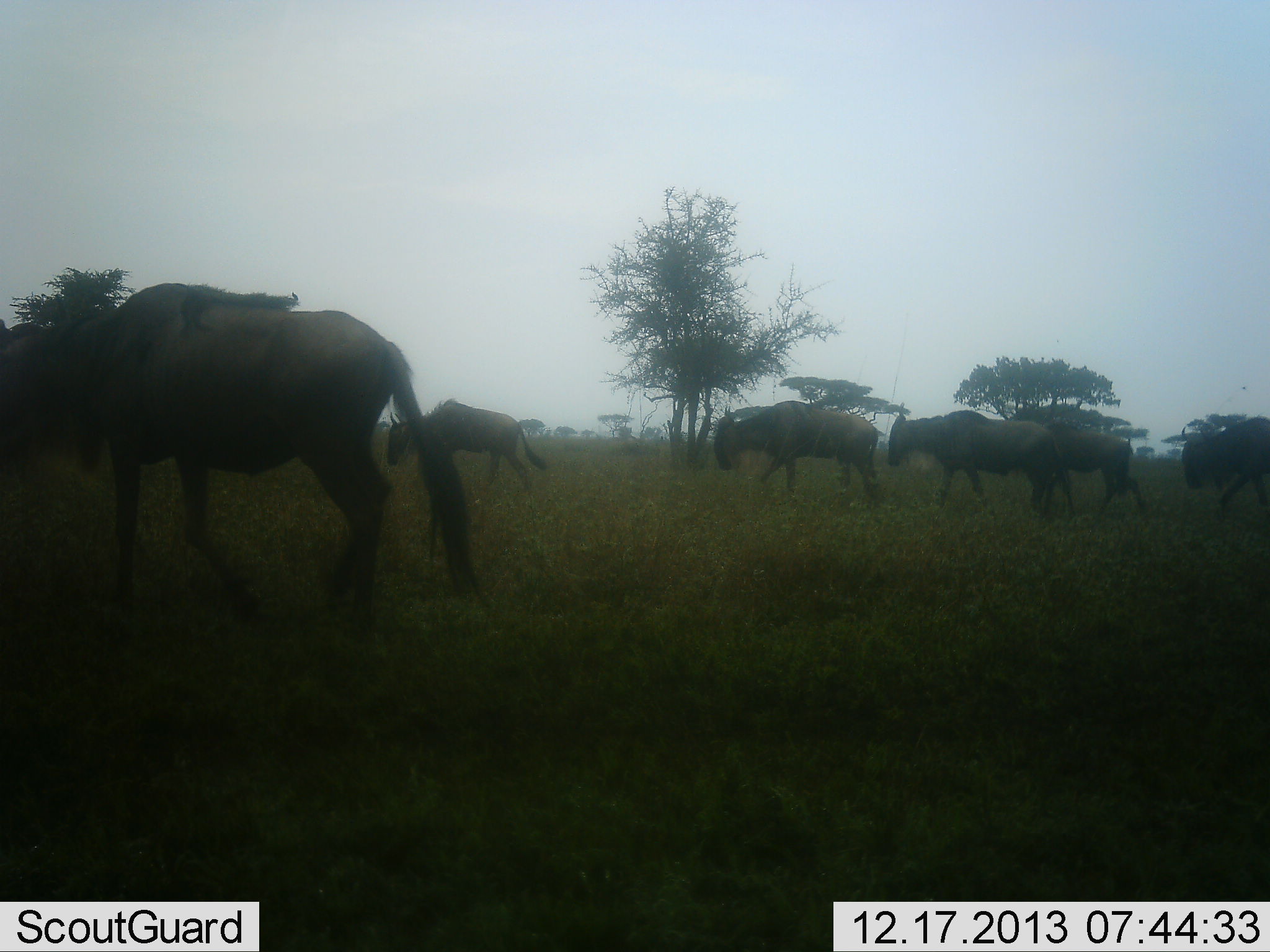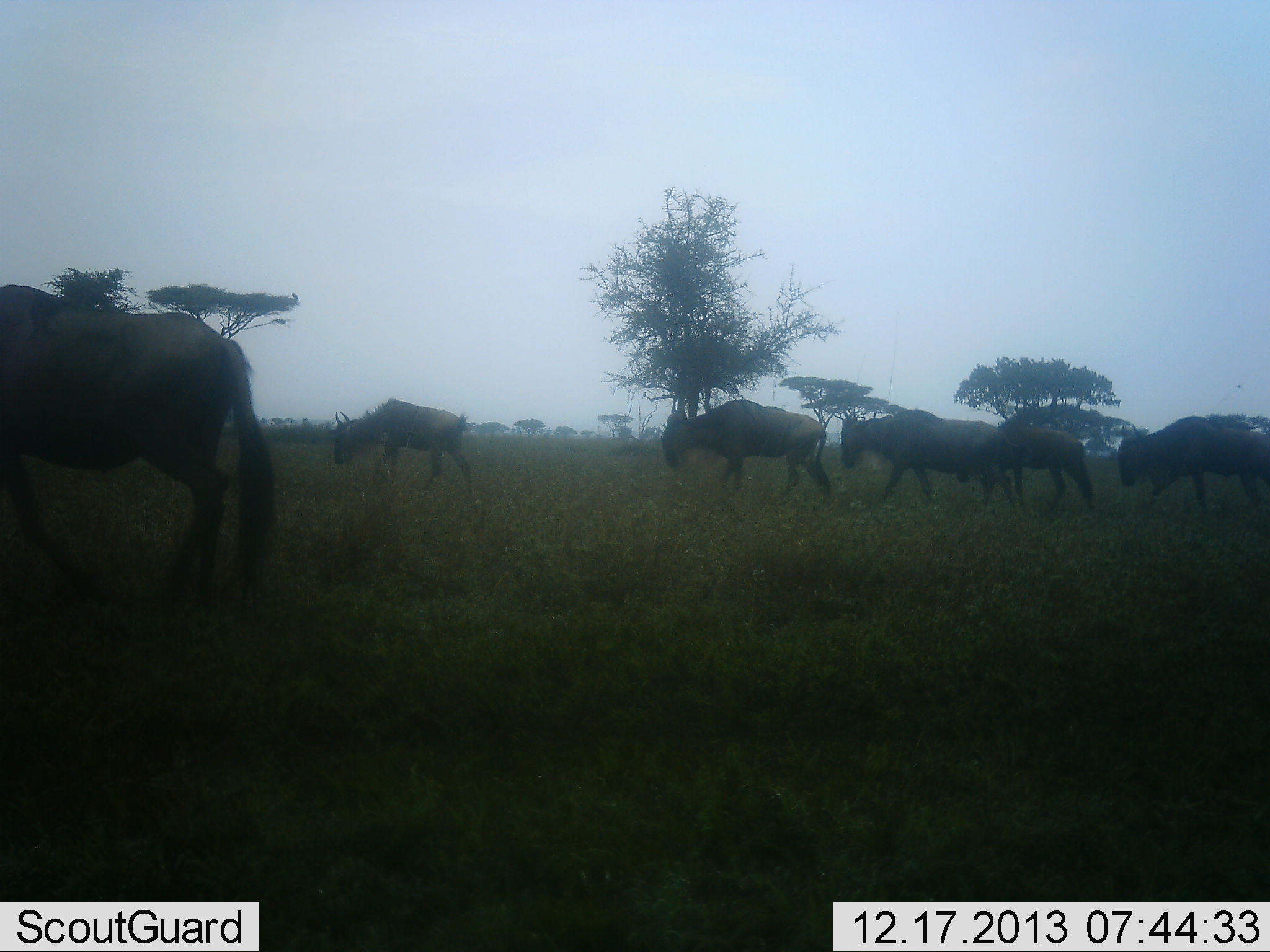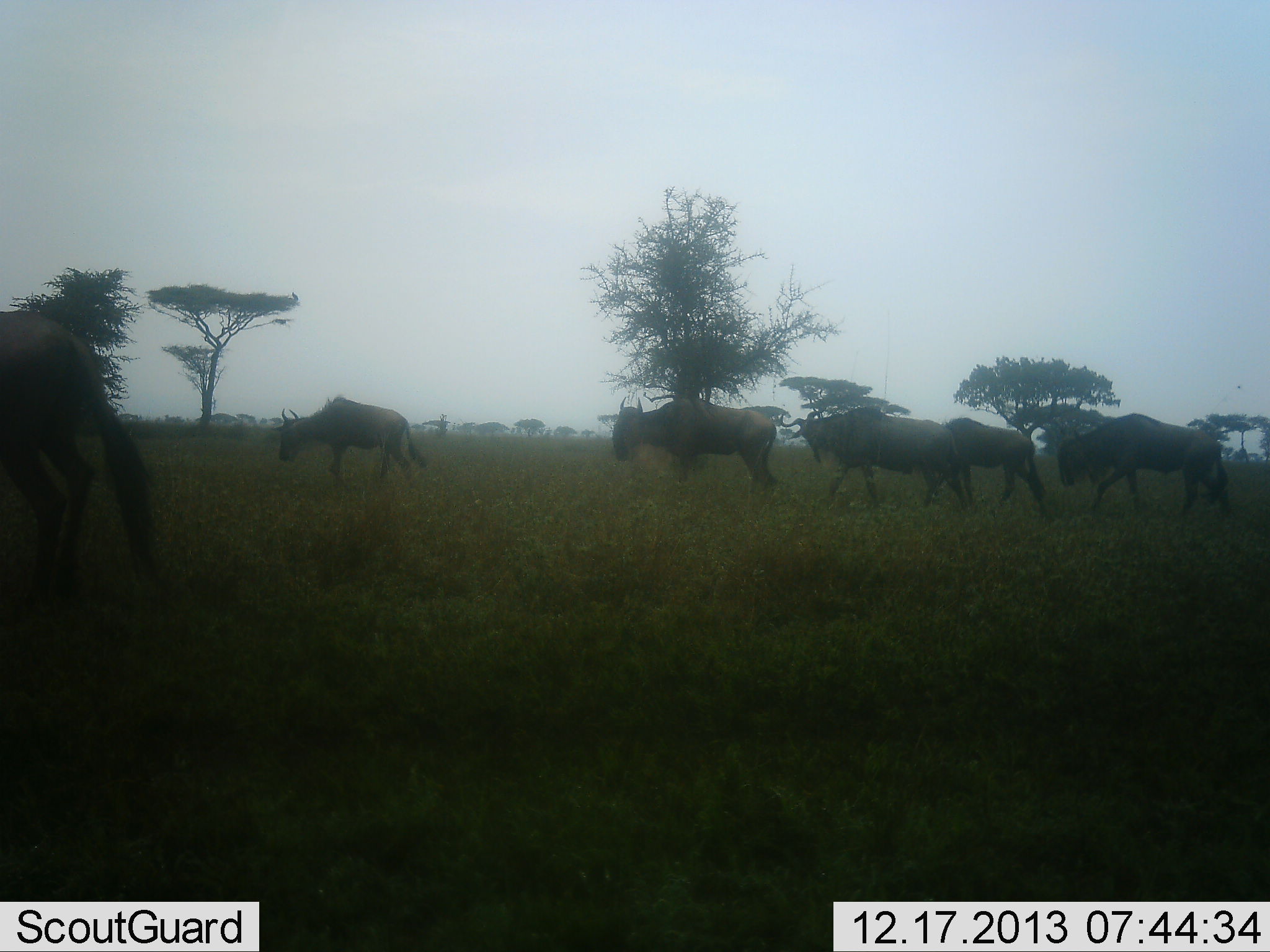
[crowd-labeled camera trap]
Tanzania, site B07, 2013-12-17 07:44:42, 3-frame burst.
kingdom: Animalia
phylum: Chordata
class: Mammalia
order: Artiodactyla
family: Bovidae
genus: Connochaetes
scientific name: Connochaetes taurinus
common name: blue wildebeest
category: wildebeest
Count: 6.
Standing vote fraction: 0%.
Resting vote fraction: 0%.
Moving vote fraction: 100%.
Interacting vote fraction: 0%.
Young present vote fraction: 0%.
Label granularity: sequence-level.